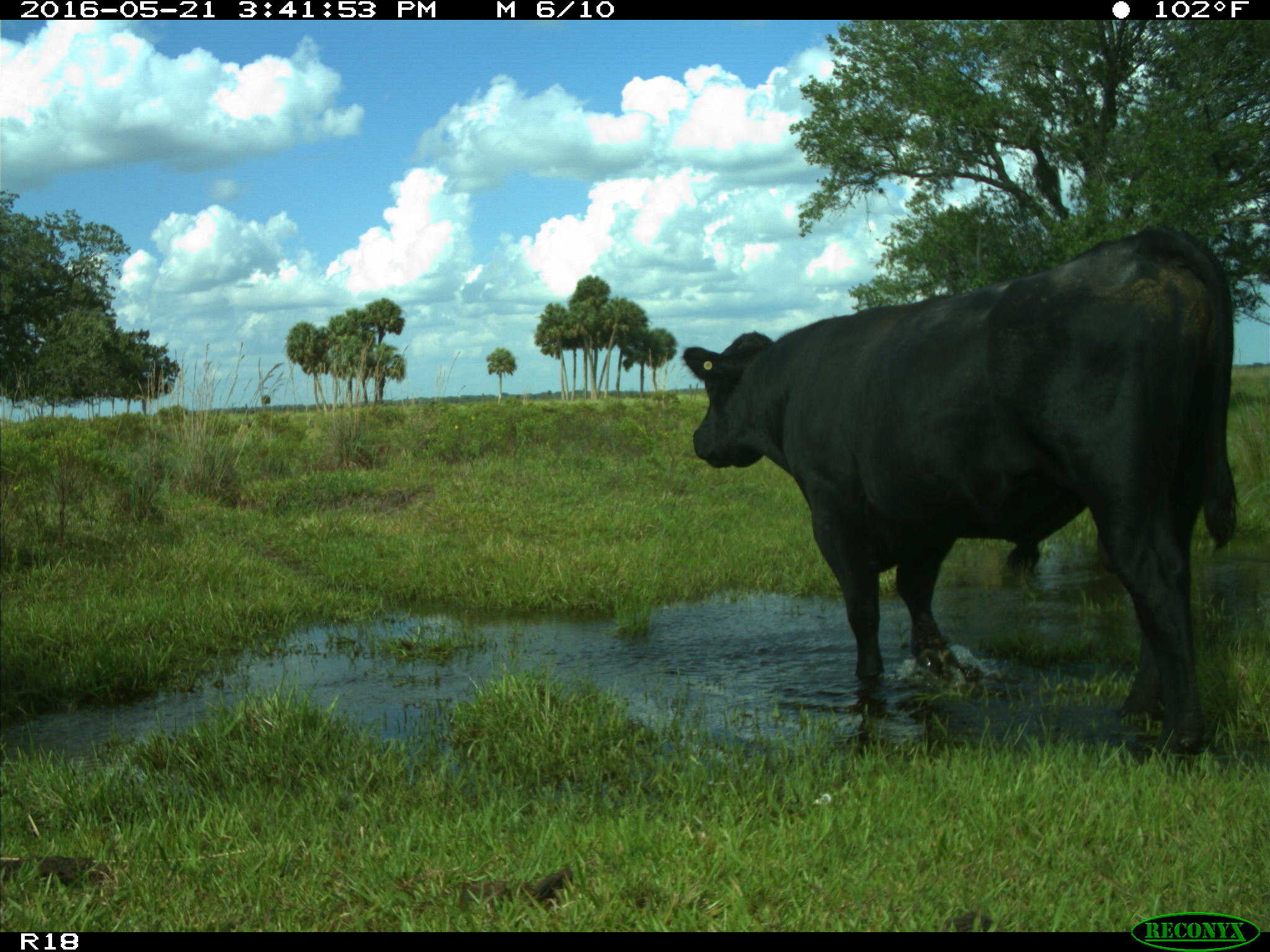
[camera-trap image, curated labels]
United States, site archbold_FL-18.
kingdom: Animalia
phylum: Chordata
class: Mammalia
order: Artiodactyla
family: Bovidae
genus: Bos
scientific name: Bos taurus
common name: domestic cow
Bos taurus (domestic cow).